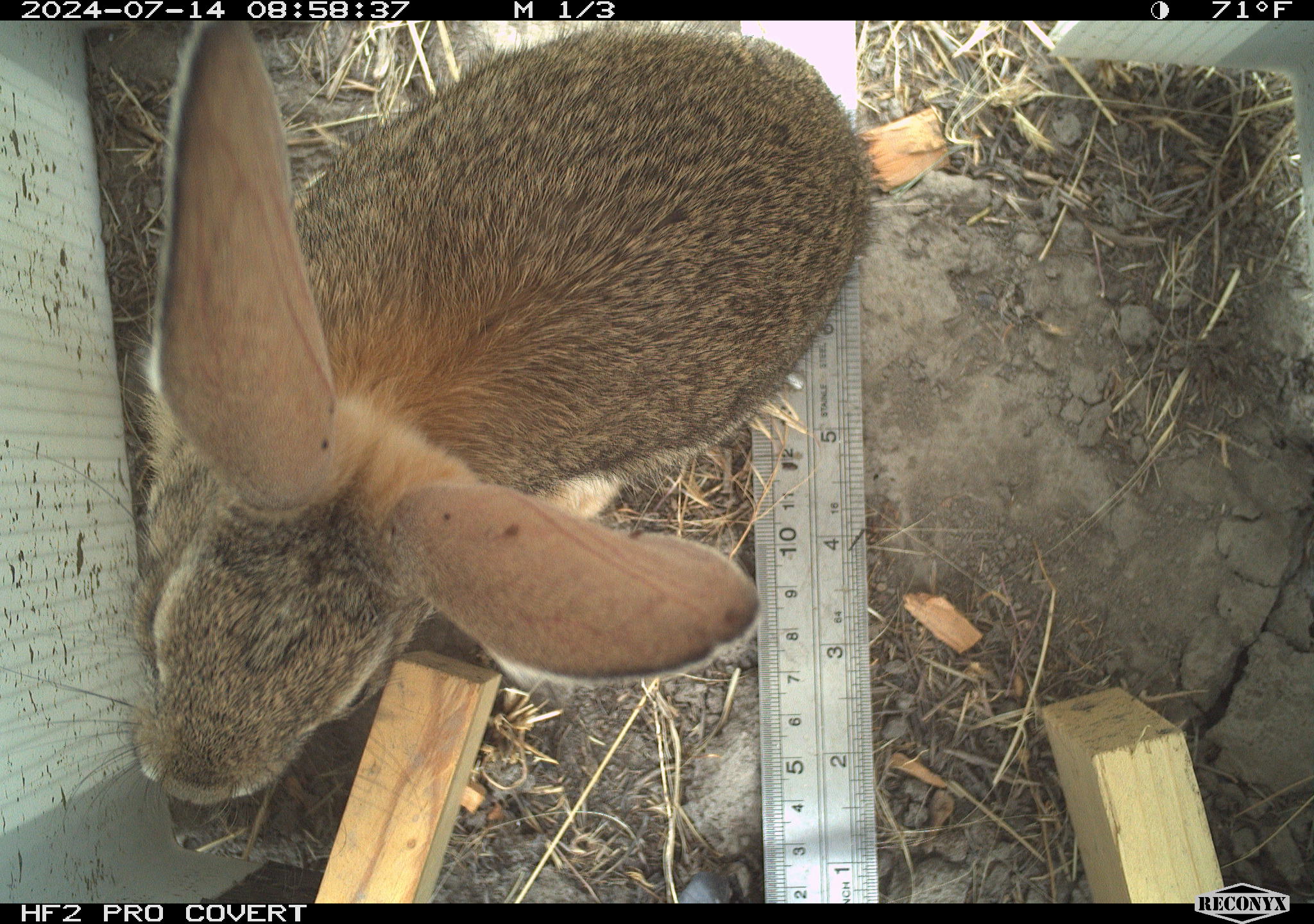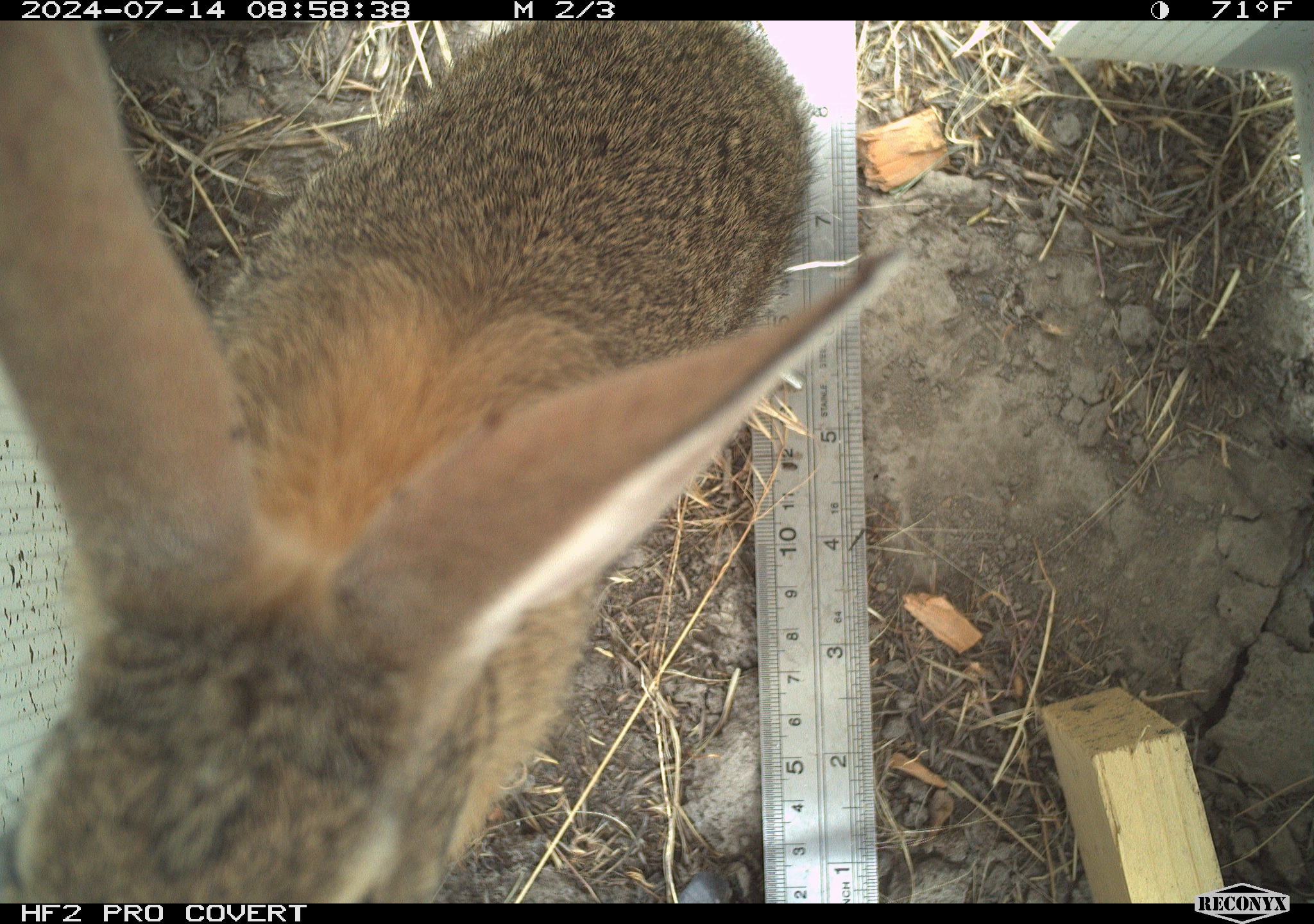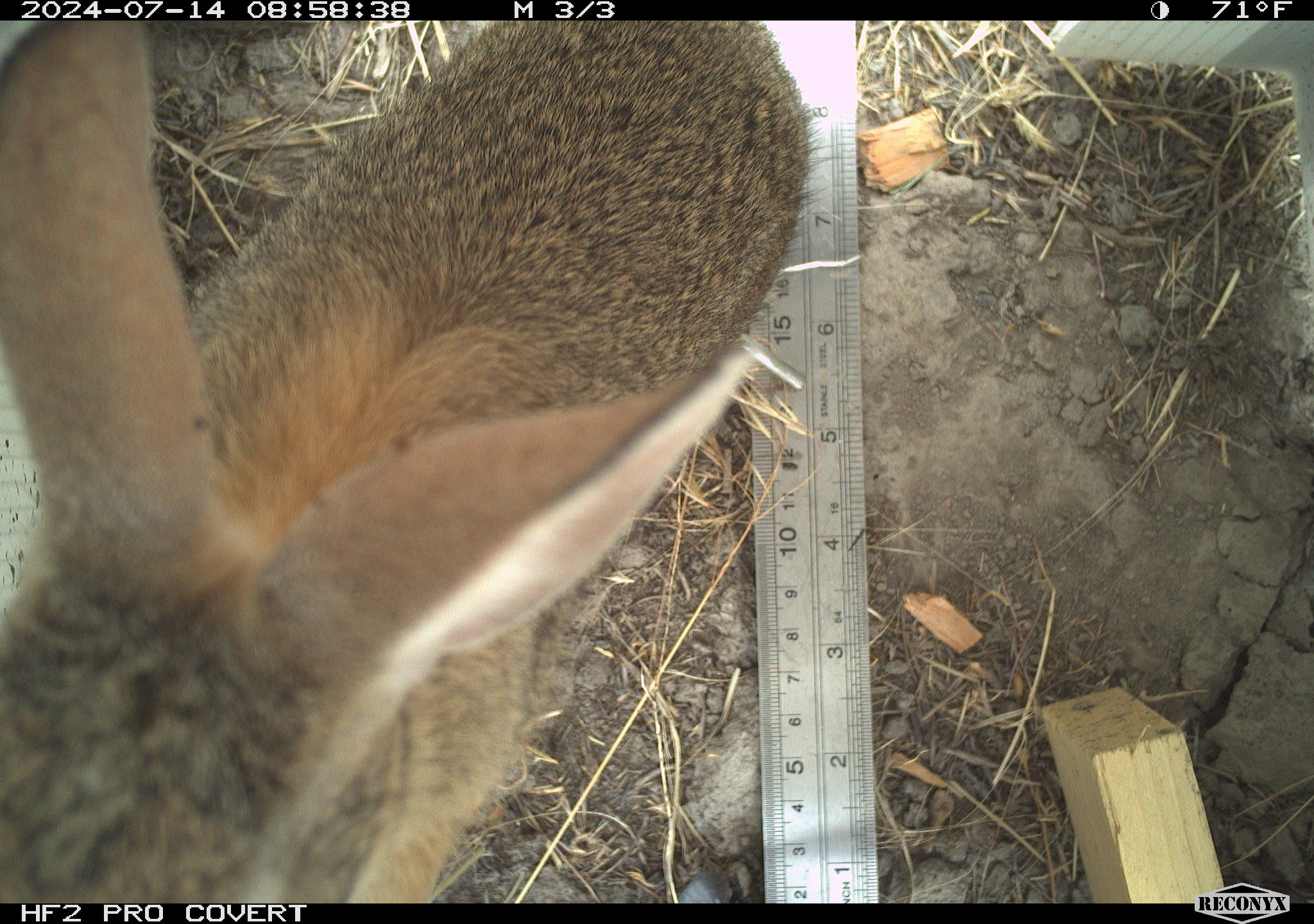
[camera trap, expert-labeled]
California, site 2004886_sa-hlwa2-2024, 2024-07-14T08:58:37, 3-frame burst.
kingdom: Animalia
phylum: Chordata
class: Mammalia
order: Lagomorpha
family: Leporidae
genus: Sylvilagus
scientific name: Sylvilagus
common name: cottontail rabbits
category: sylvilagus species